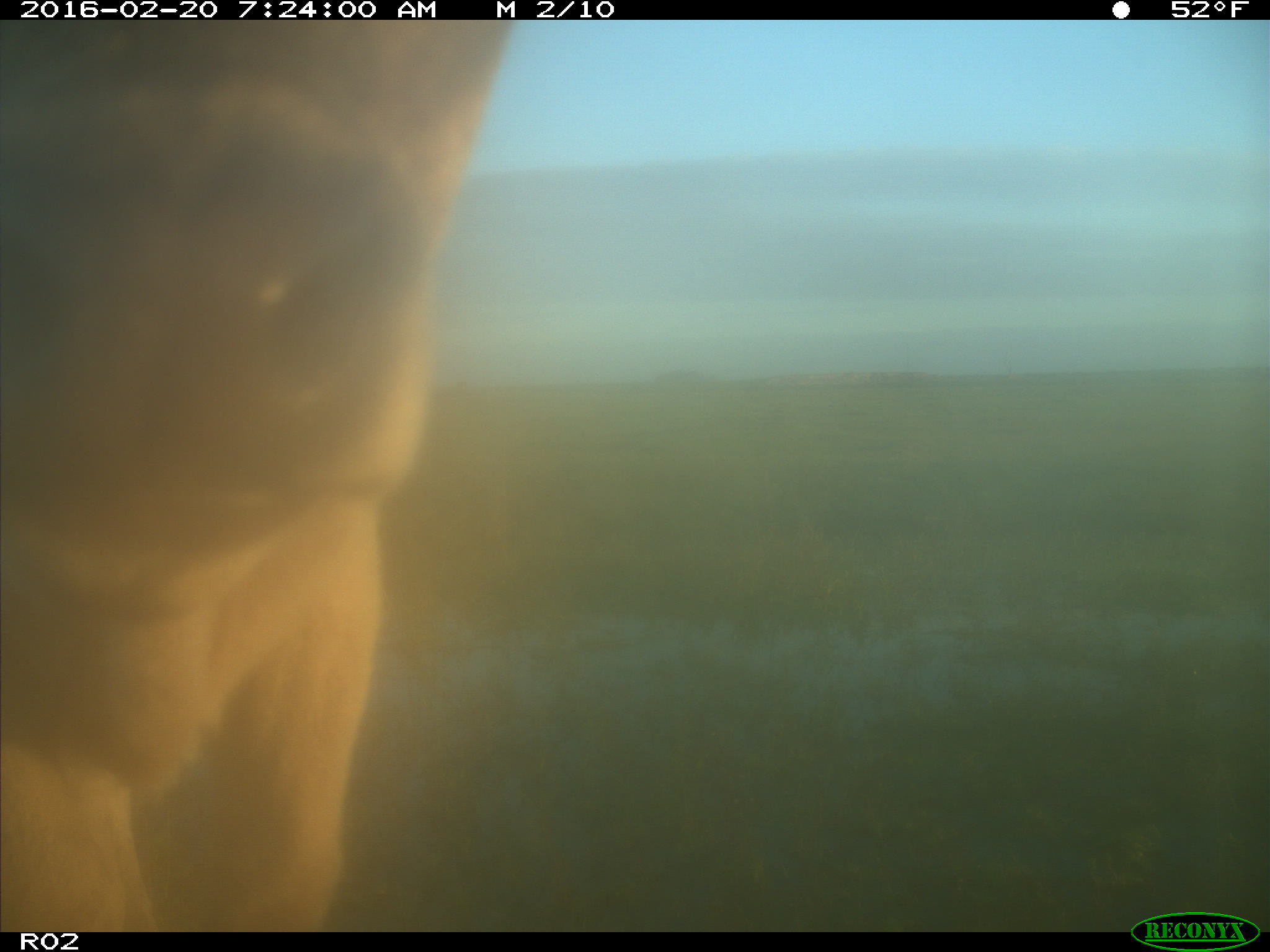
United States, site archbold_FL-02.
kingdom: Animalia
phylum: Chordata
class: Mammalia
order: Artiodactyla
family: Bovidae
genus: Bos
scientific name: Bos taurus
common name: domestic cow